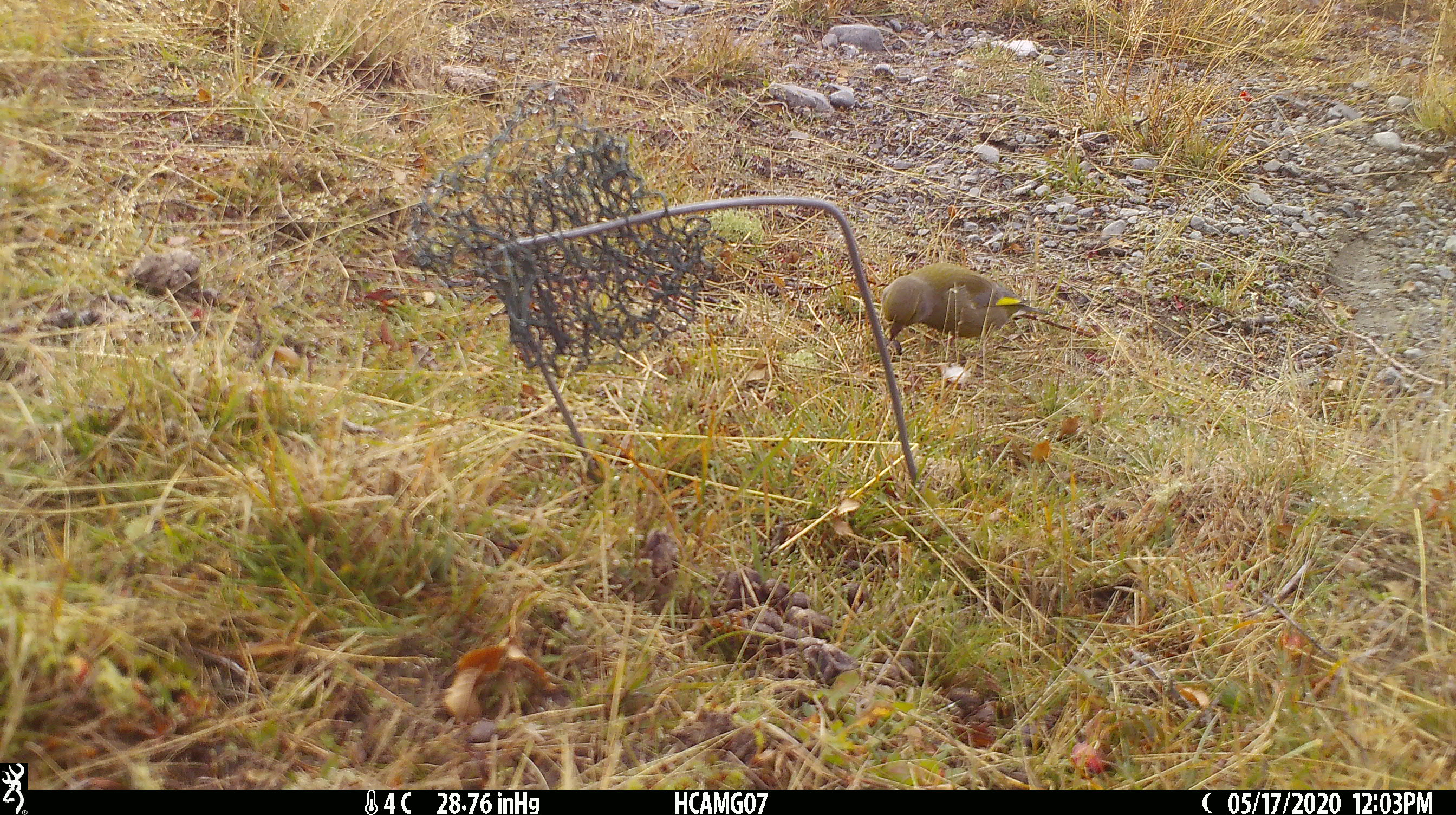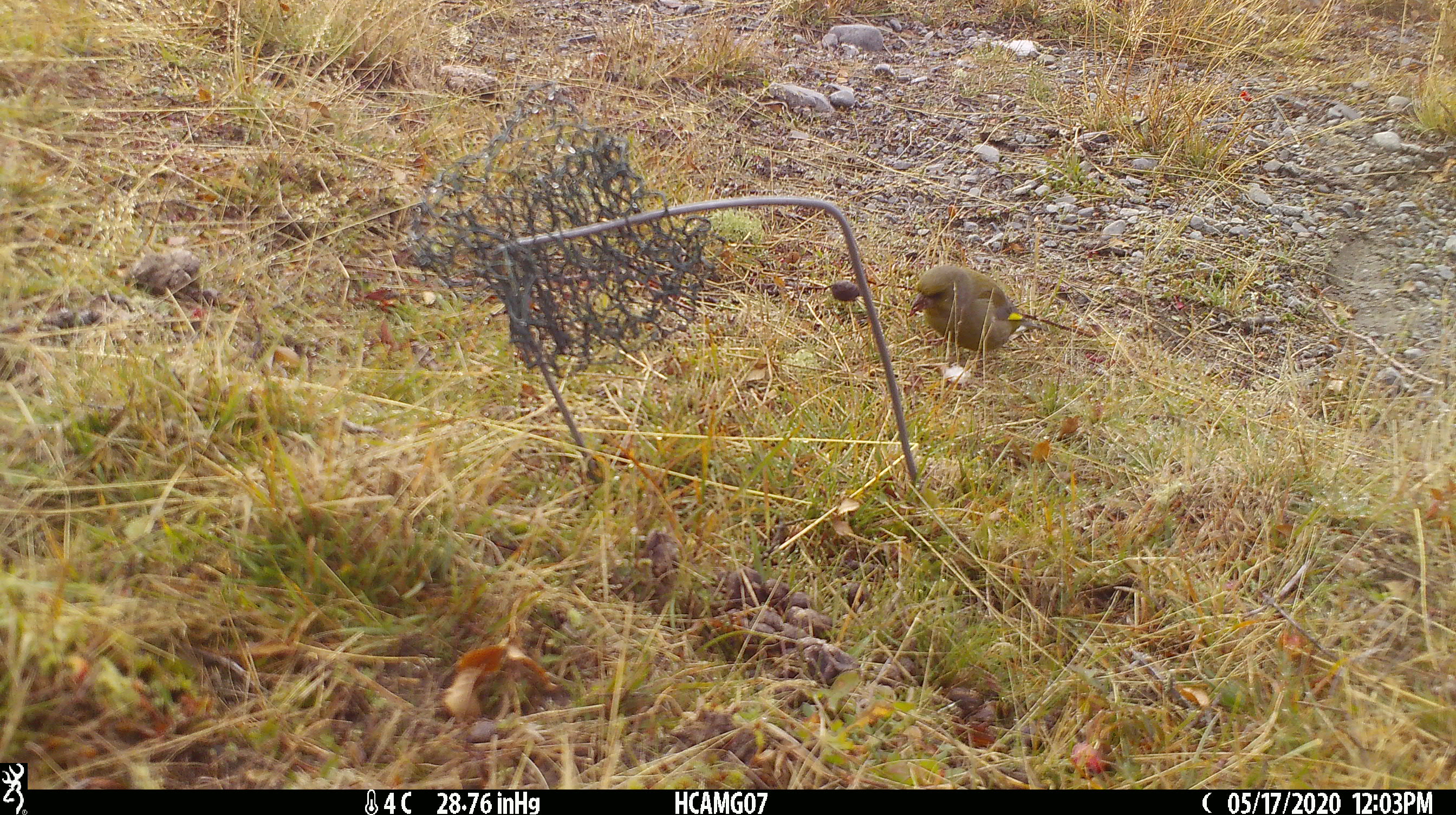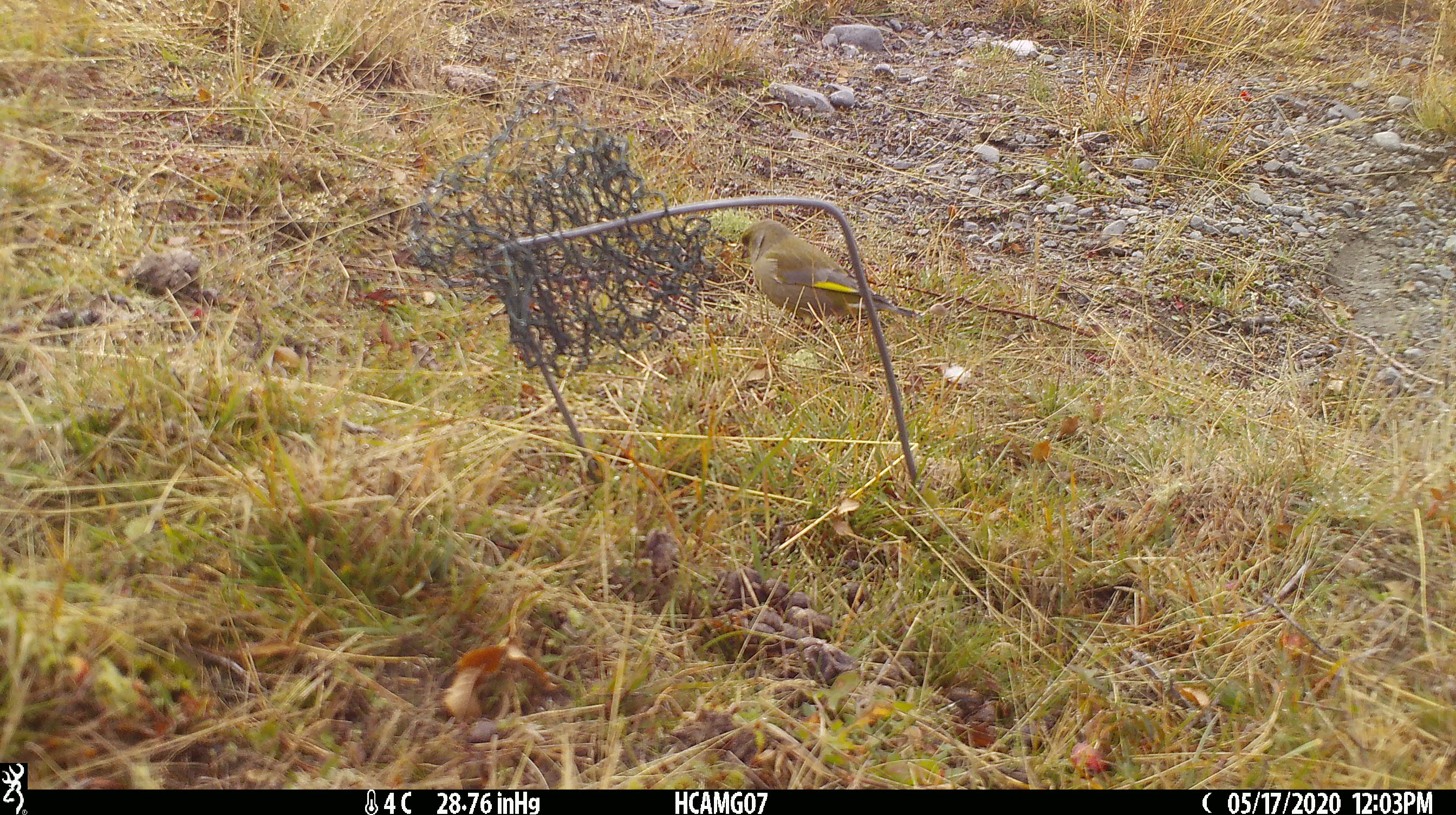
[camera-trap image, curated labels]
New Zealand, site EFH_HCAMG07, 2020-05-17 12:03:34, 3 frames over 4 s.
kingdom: Animalia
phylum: Chordata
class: Aves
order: Passeriformes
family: Fringillidae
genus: Chloris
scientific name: Chloris chloris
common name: greenfinch